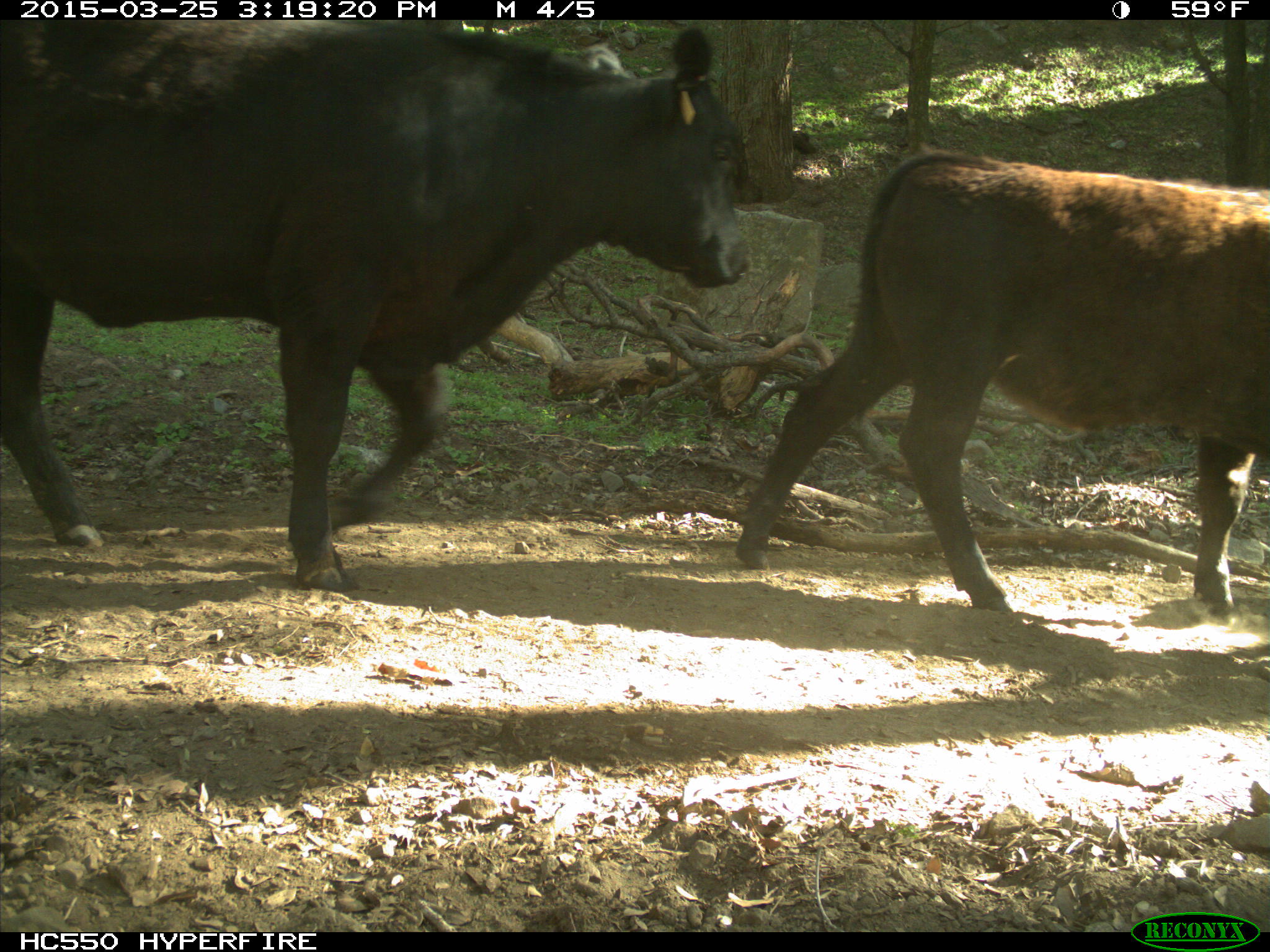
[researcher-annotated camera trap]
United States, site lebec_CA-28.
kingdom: Animalia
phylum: Chordata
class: Mammalia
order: Artiodactyla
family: Bovidae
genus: Bos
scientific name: Bos taurus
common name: domestic cow